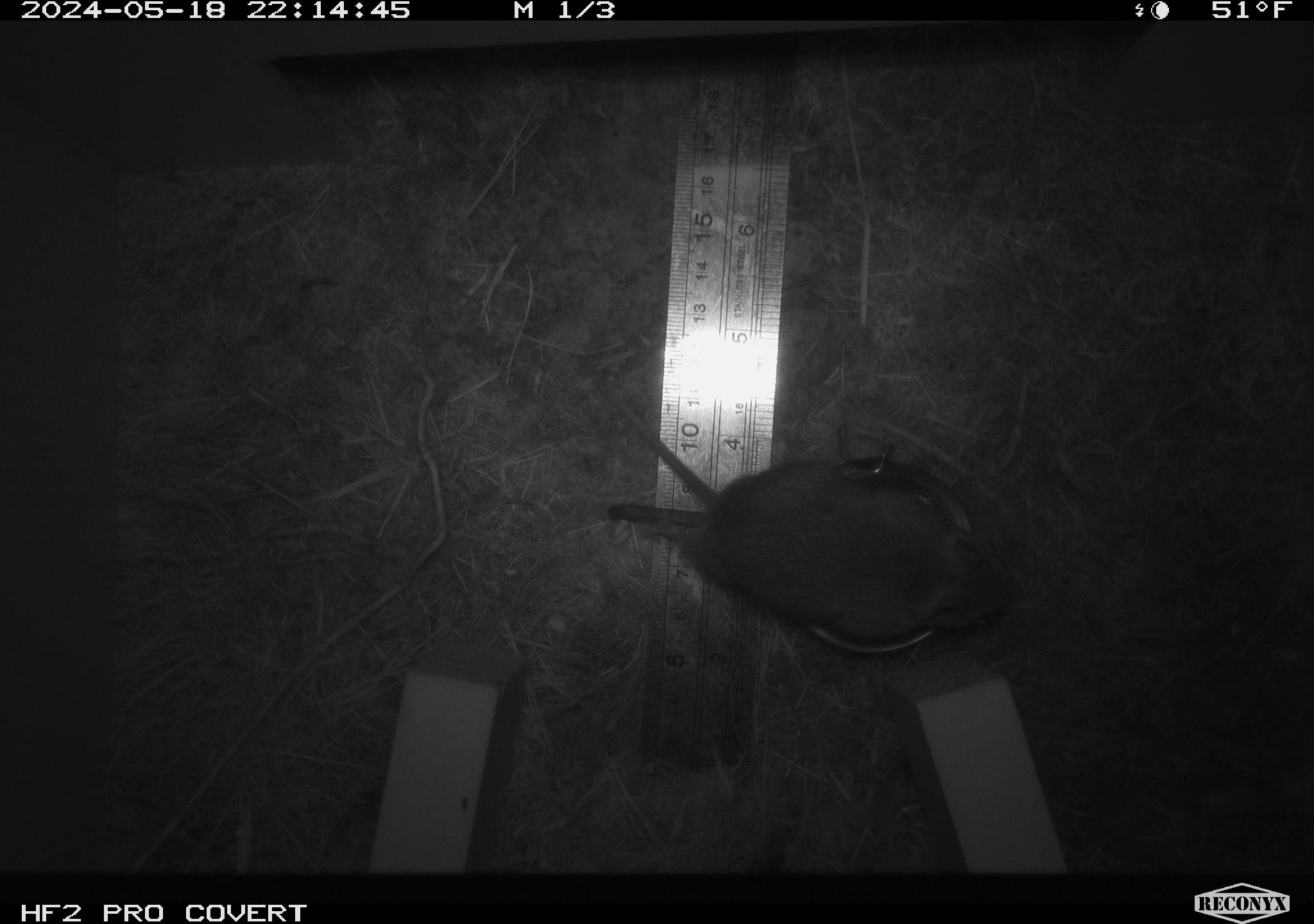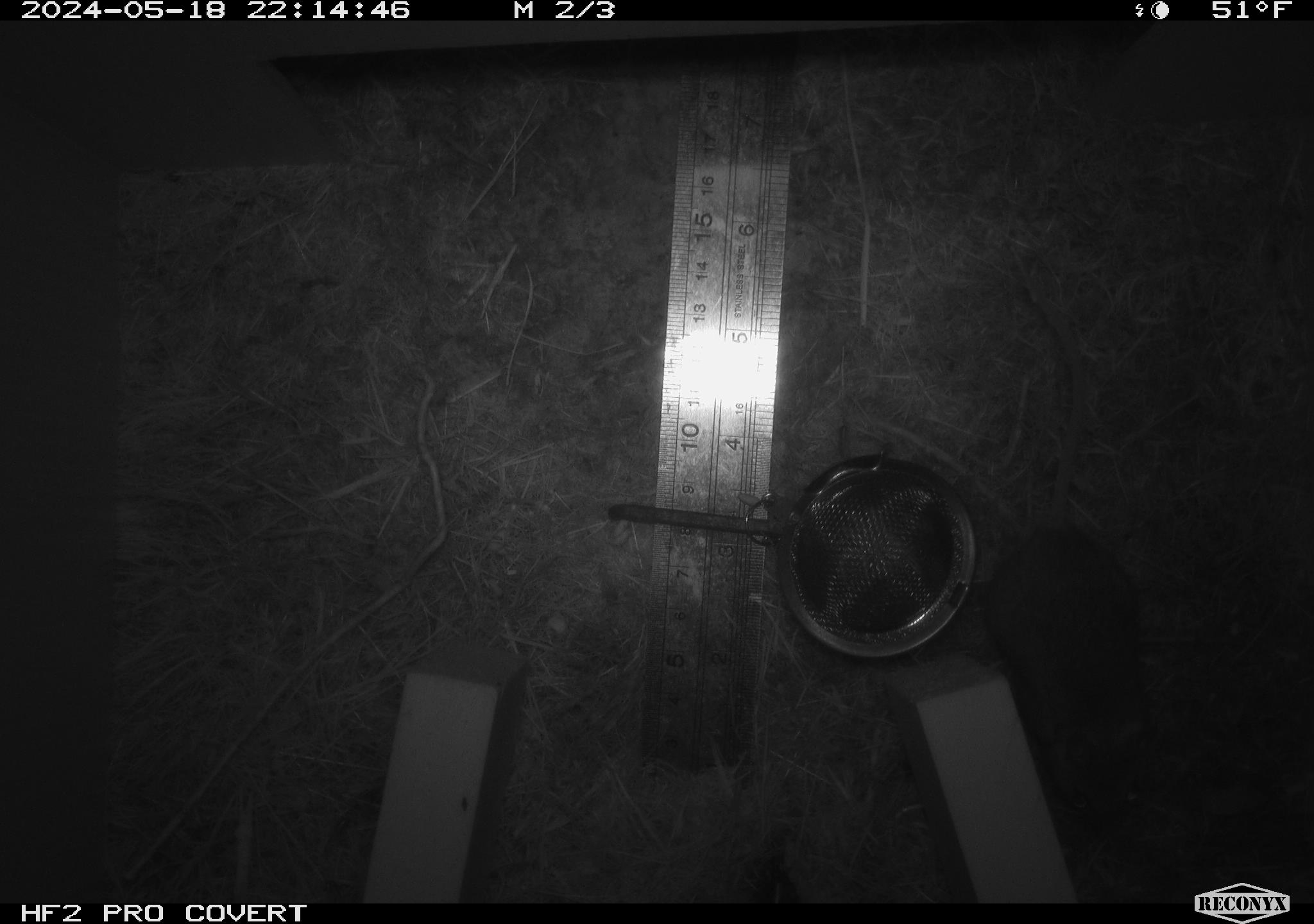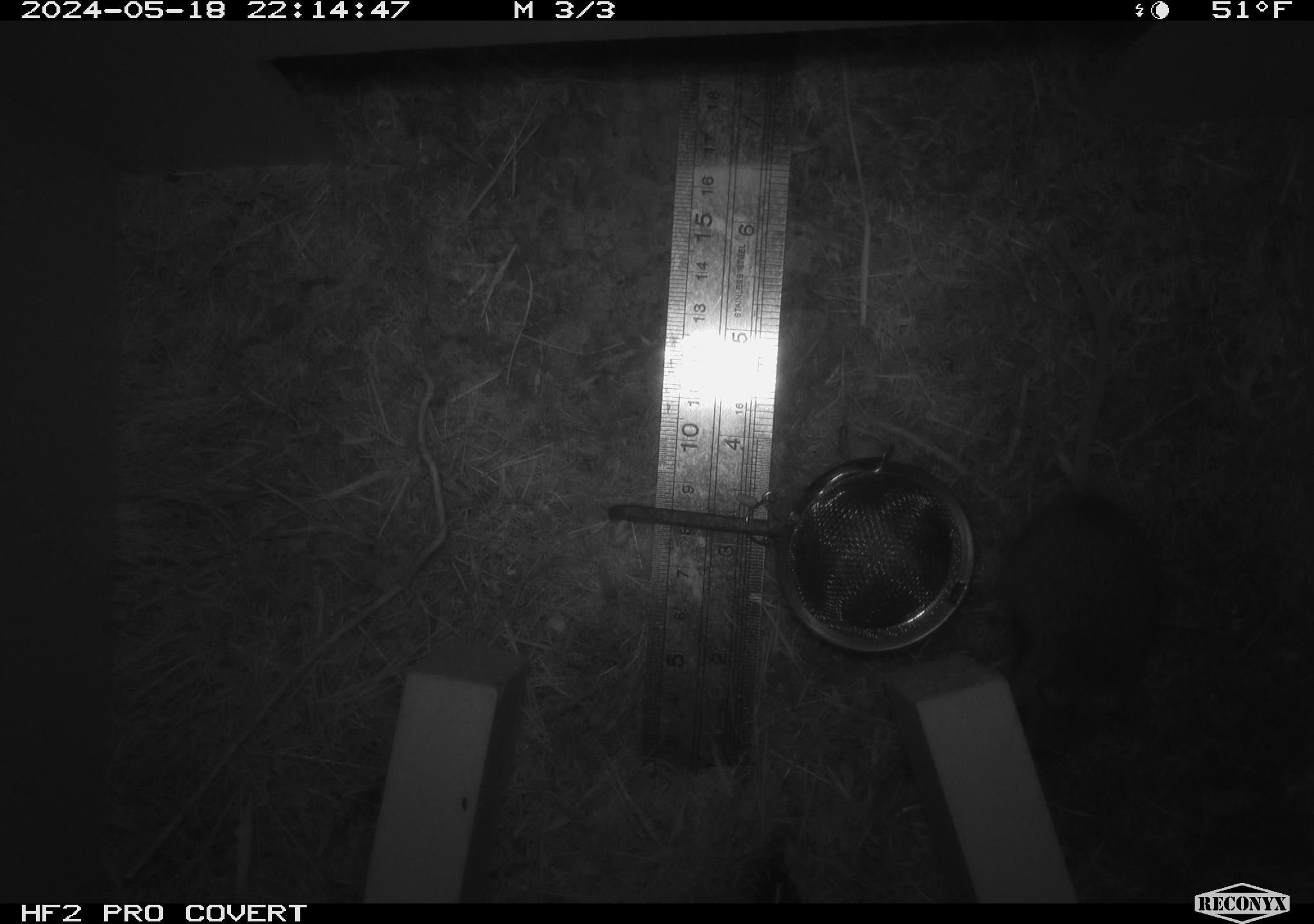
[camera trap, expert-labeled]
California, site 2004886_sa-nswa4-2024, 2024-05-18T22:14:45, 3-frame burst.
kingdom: Animalia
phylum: Chordata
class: Mammalia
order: Rodentia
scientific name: Rodentia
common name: rodent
Rodent (Rodentia).